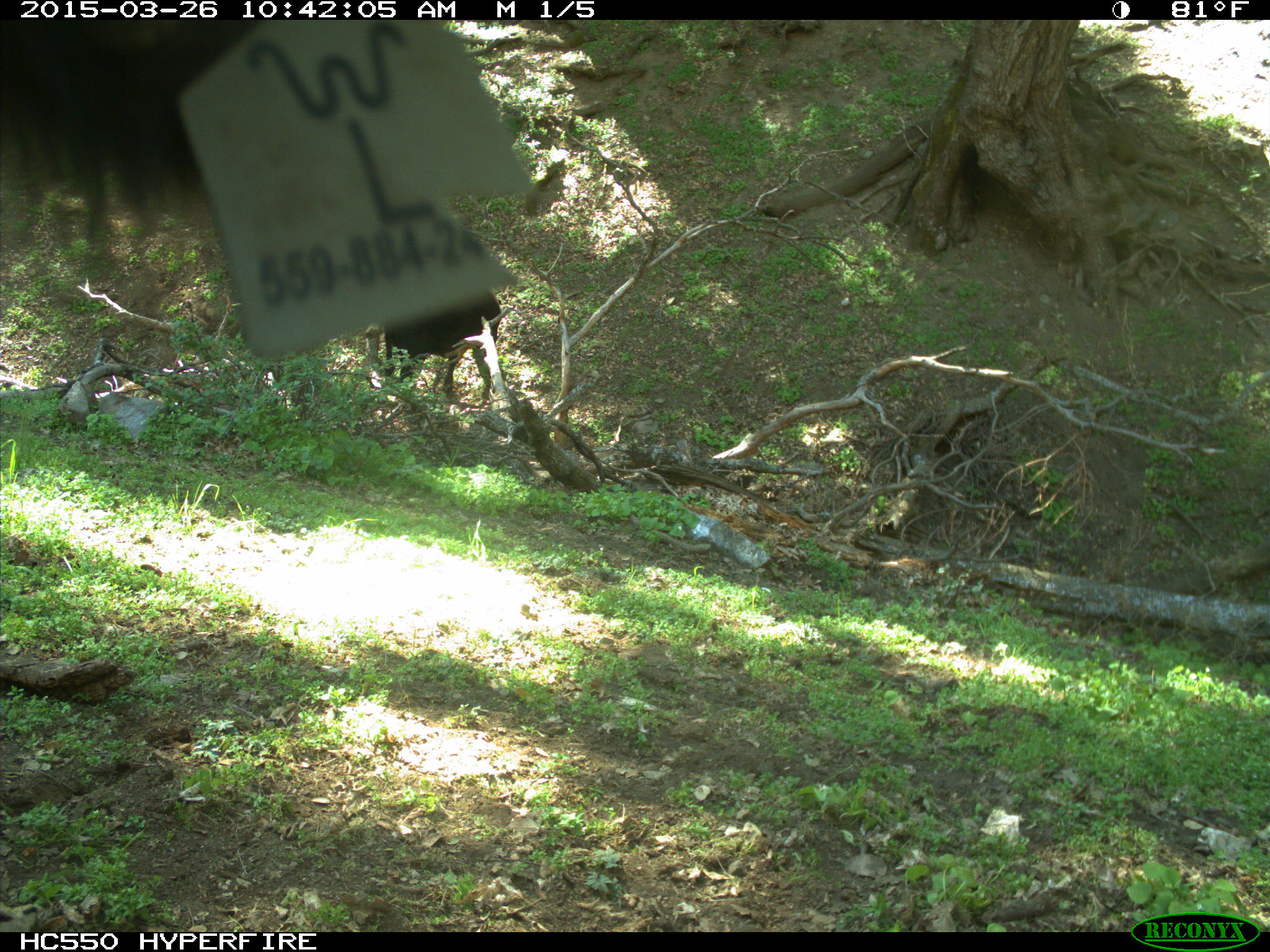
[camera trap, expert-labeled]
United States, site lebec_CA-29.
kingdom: Animalia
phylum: Chordata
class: Mammalia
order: Artiodactyla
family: Bovidae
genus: Bos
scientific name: Bos taurus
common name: domestic cow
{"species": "Bos taurus (domestic cow)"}